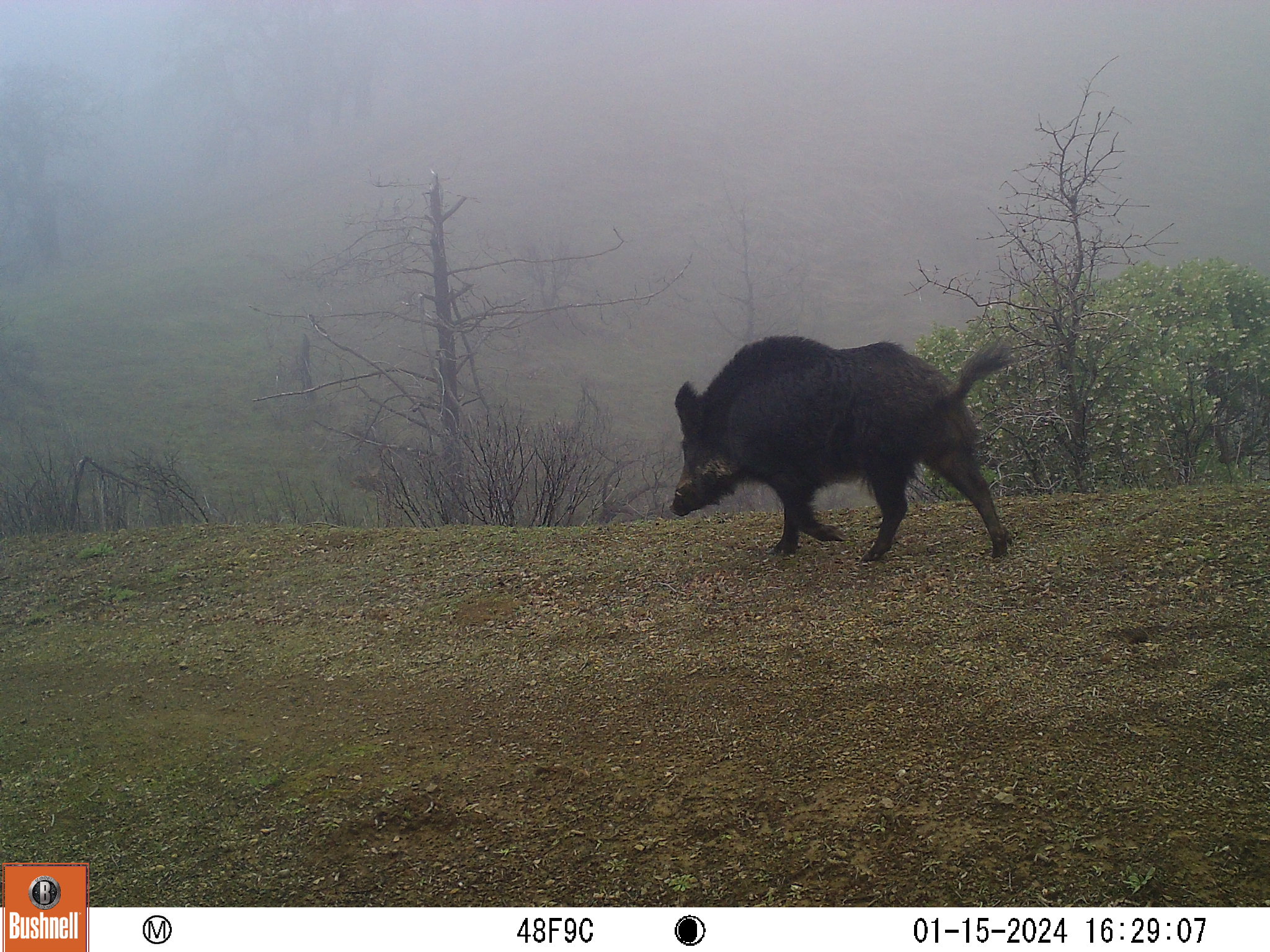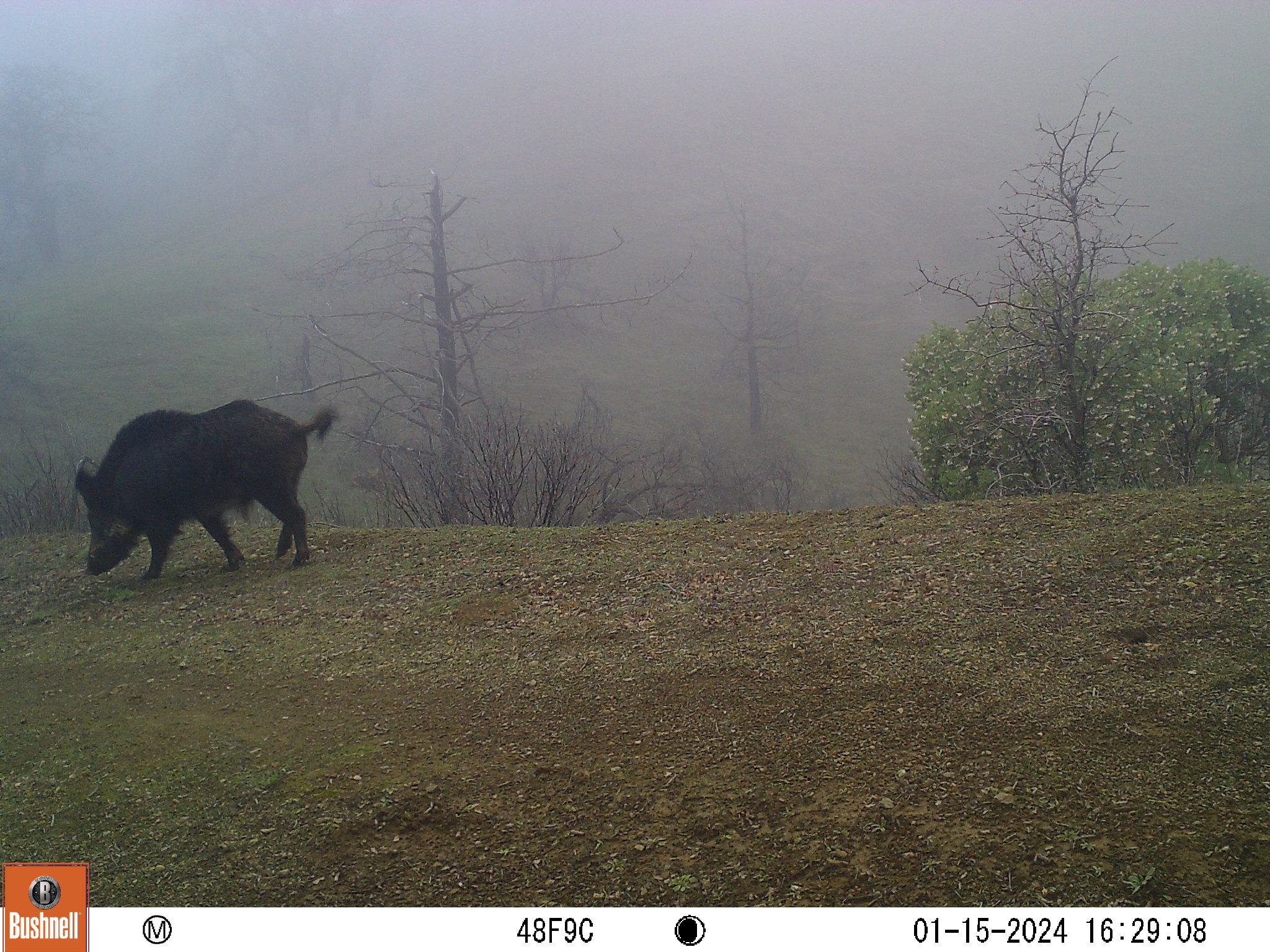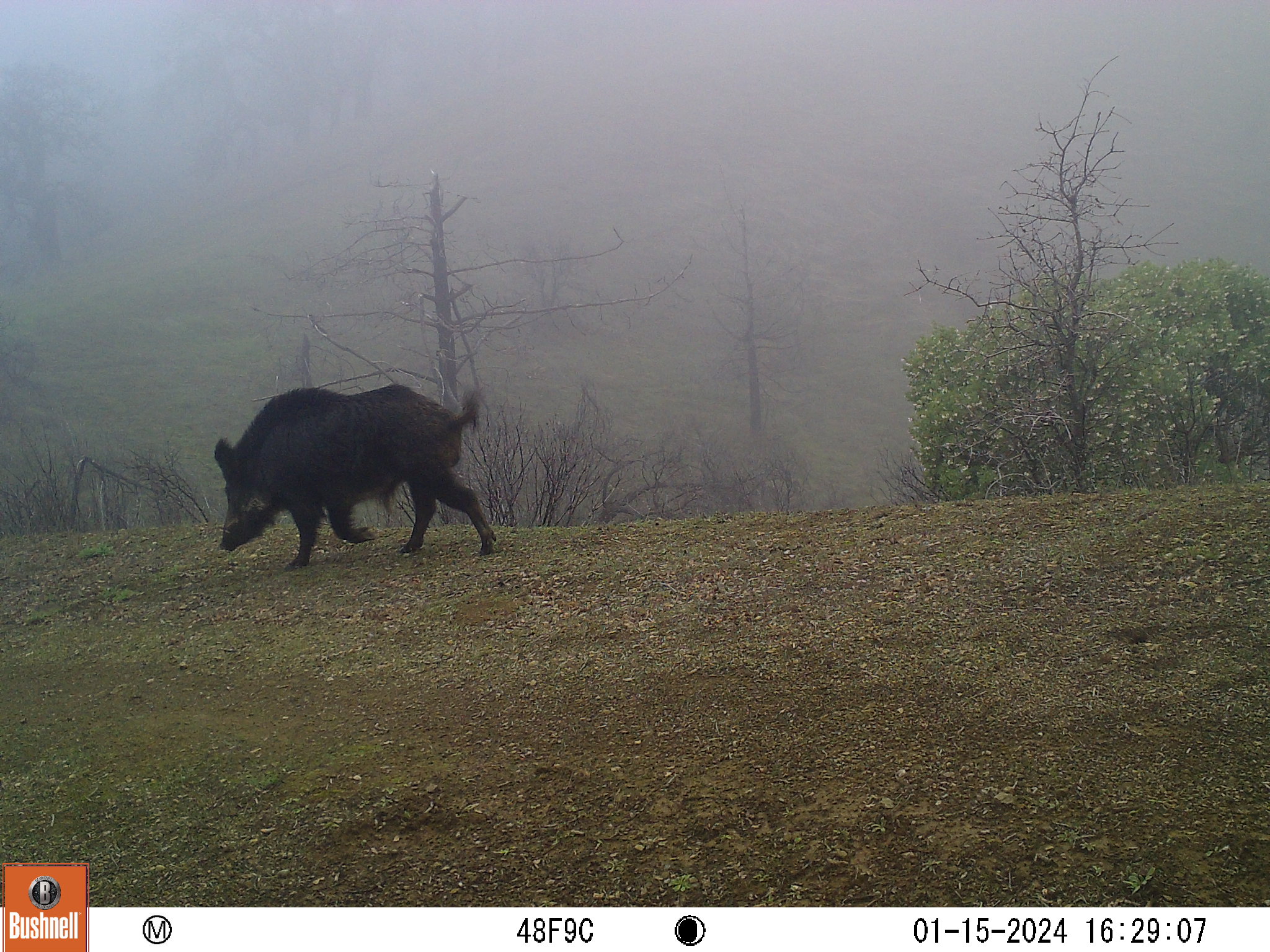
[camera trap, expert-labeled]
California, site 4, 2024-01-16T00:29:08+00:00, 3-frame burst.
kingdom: Animalia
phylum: Chordata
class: Mammalia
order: Artiodactyla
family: Suidae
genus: Sus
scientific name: Sus scrofa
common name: wild boar